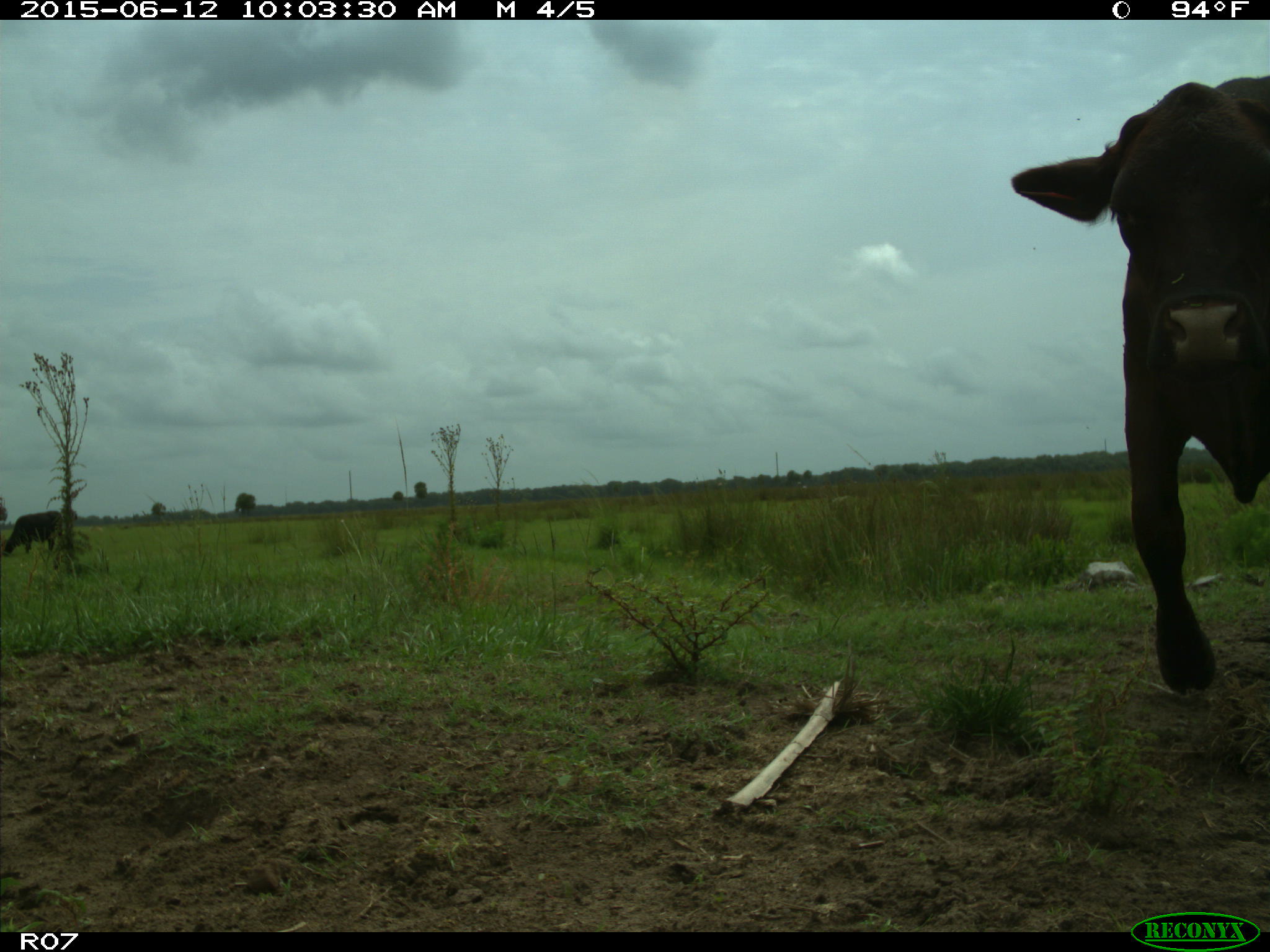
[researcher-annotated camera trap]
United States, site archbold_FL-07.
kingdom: Animalia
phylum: Chordata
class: Mammalia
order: Artiodactyla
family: Bovidae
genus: Bos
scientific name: Bos taurus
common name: domestic cow